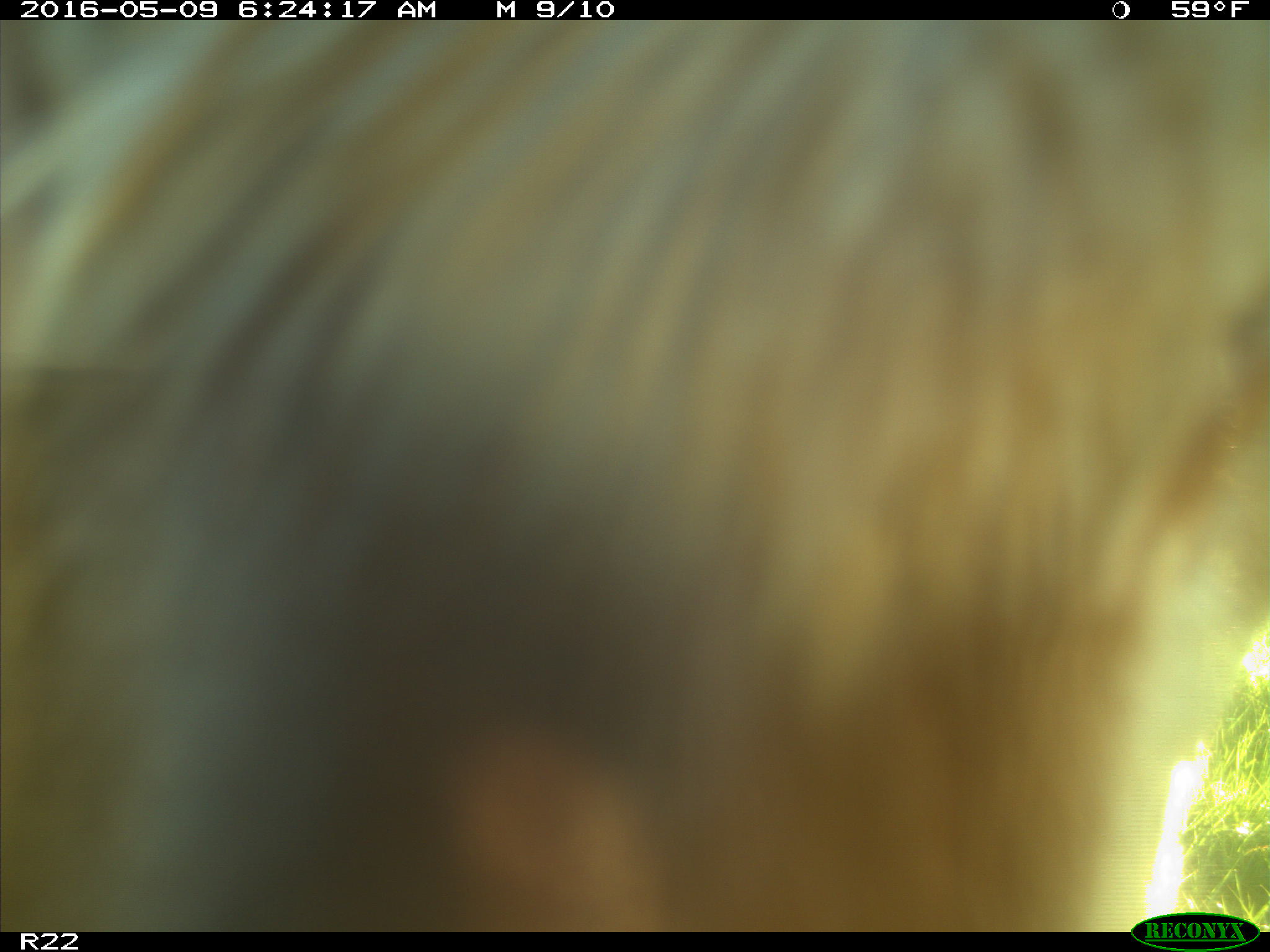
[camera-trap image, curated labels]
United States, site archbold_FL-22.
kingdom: Animalia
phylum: Chordata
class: Mammalia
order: Artiodactyla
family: Bovidae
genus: Bos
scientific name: Bos taurus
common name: domestic cow